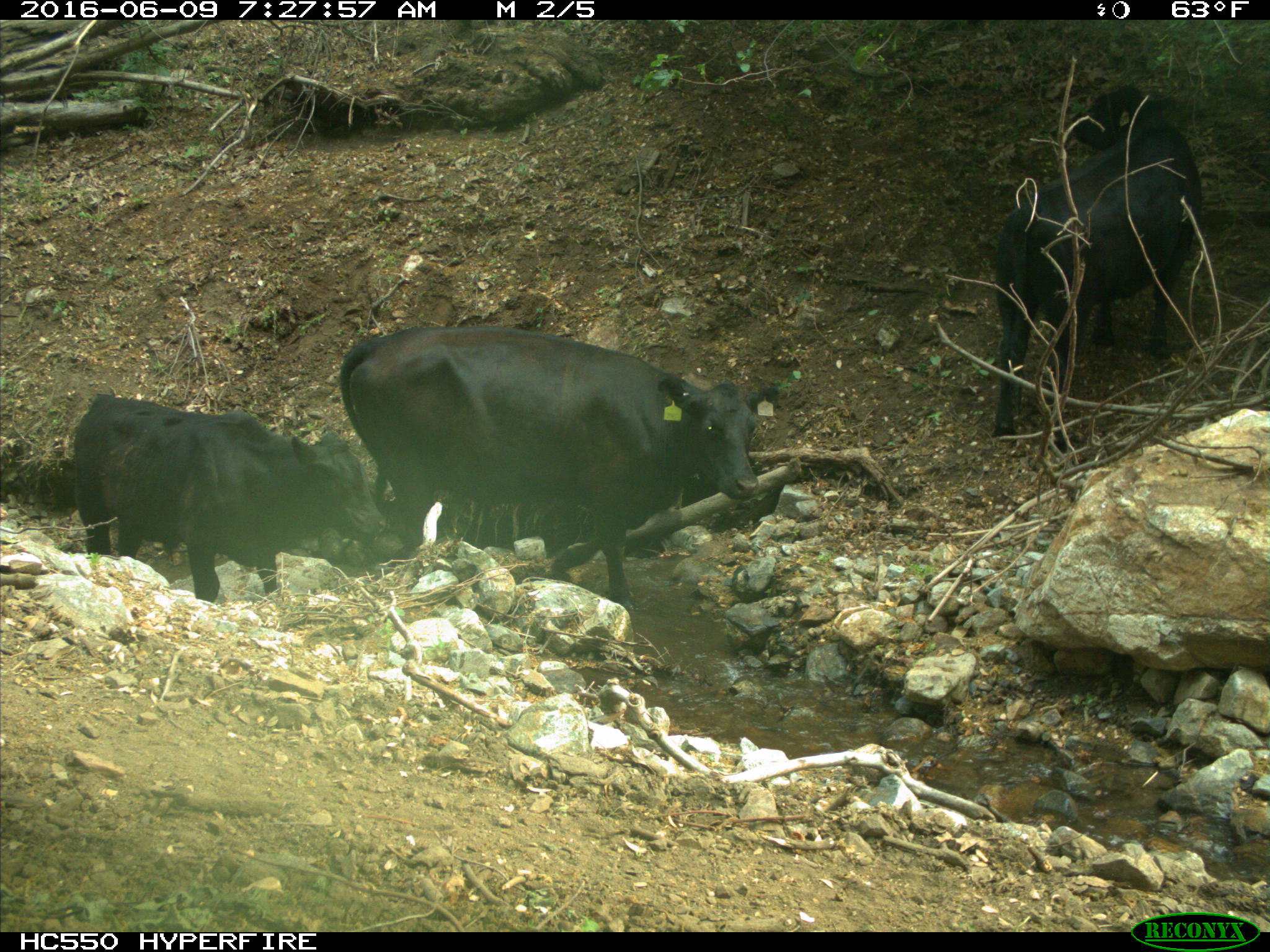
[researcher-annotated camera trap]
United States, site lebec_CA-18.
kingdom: Animalia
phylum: Chordata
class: Mammalia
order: Artiodactyla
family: Bovidae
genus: Bos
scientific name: Bos taurus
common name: domestic cow